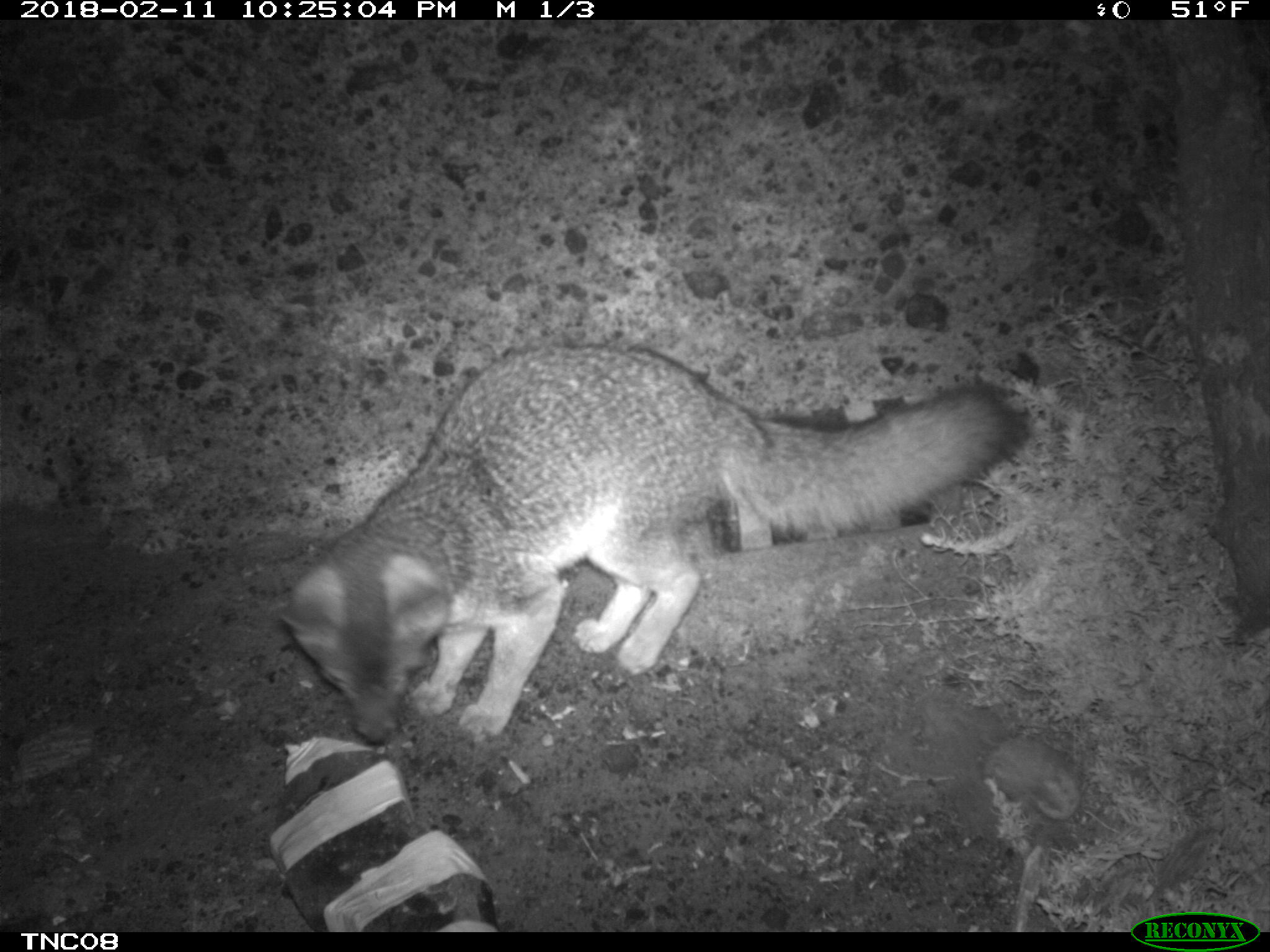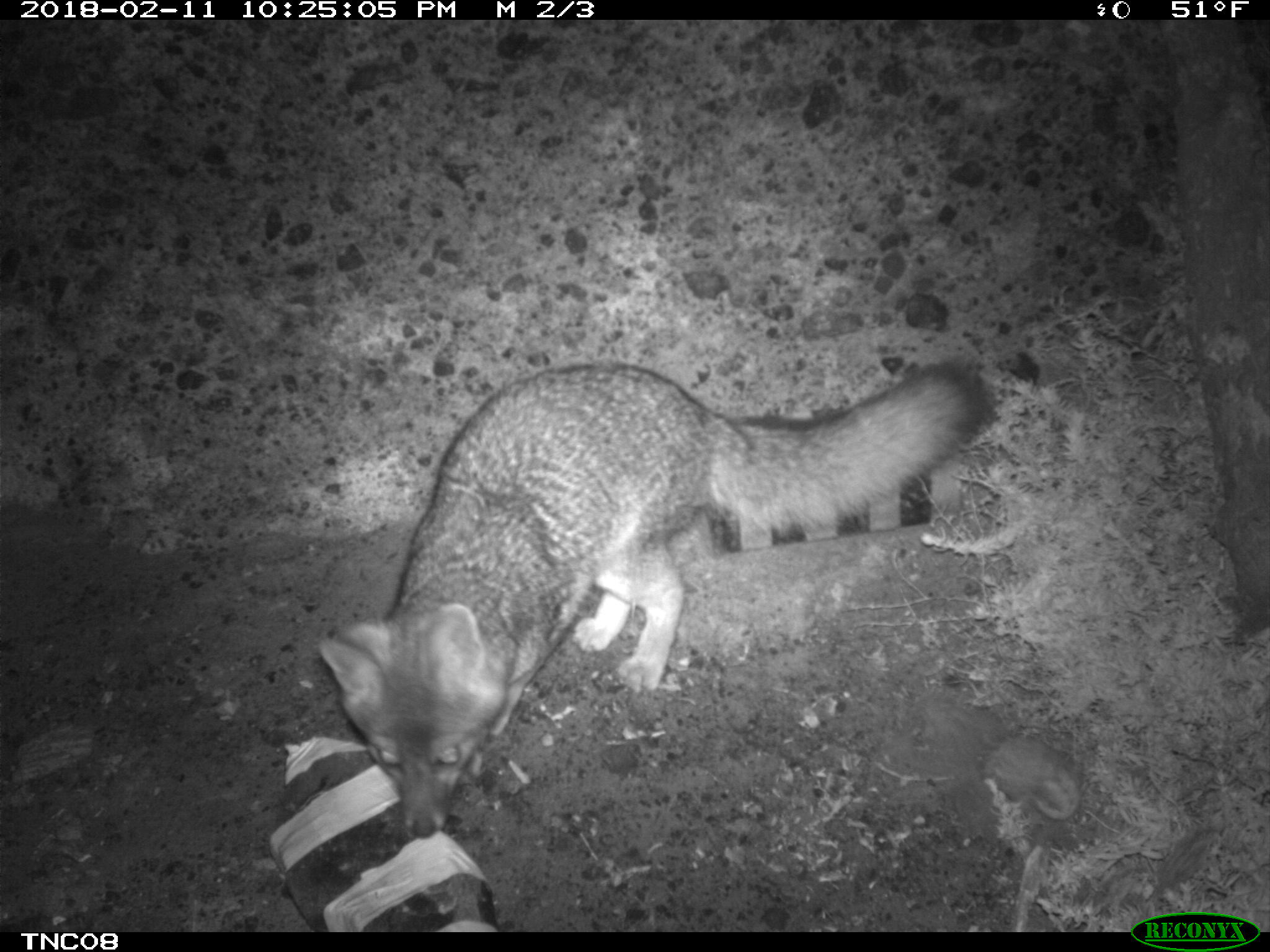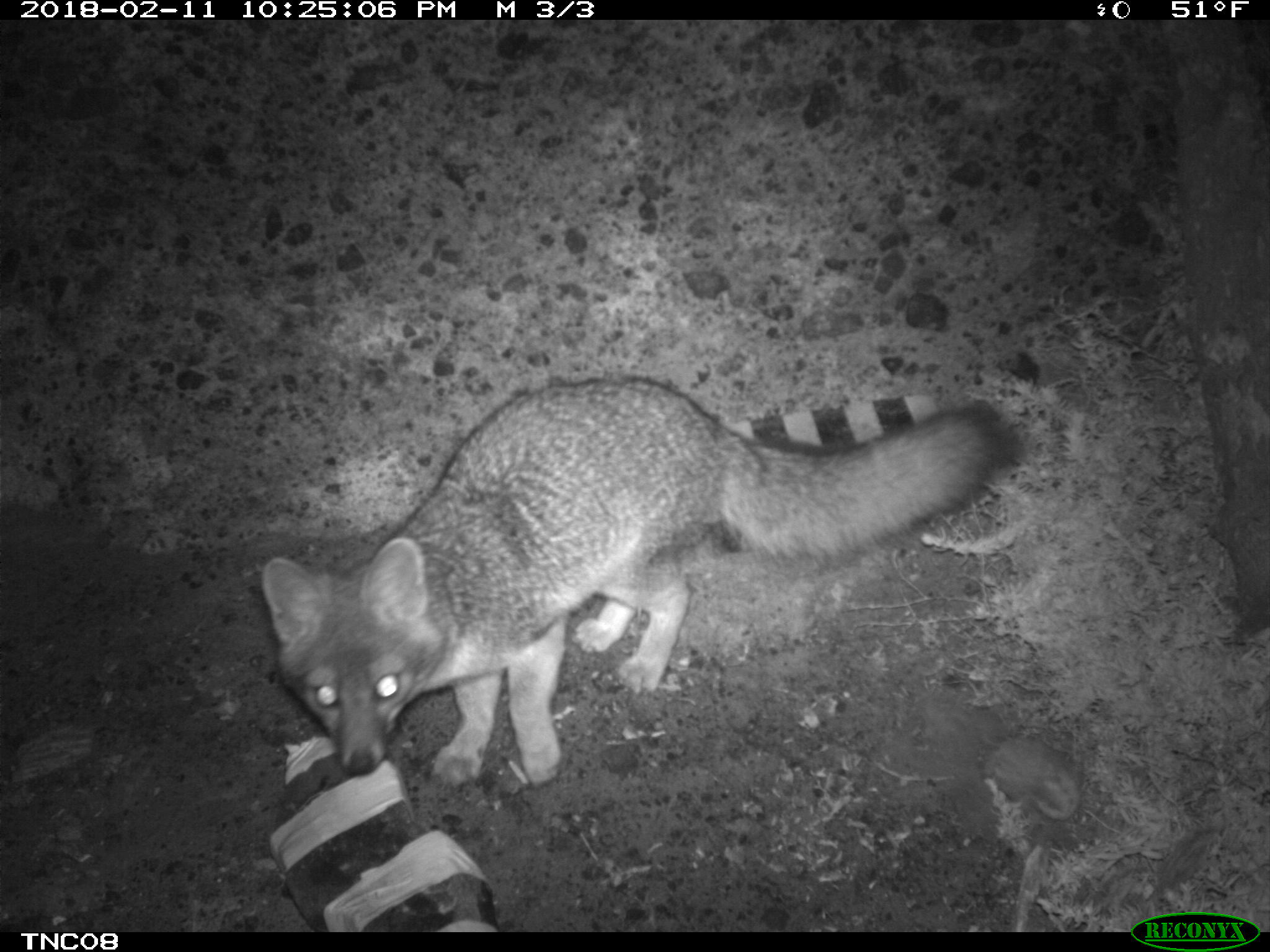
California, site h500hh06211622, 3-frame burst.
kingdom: Animalia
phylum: Chordata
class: Mammalia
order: Carnivora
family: Canidae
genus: Urocyon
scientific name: Urocyon littoralis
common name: island fox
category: fox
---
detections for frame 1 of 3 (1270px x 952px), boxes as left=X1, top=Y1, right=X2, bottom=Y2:
fox: left=270, top=342, right=1024, bottom=745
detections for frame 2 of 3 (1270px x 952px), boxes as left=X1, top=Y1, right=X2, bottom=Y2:
fox: left=314, top=355, right=988, bottom=837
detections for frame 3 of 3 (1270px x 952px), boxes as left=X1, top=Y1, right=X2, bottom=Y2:
fox: left=259, top=377, right=1017, bottom=788